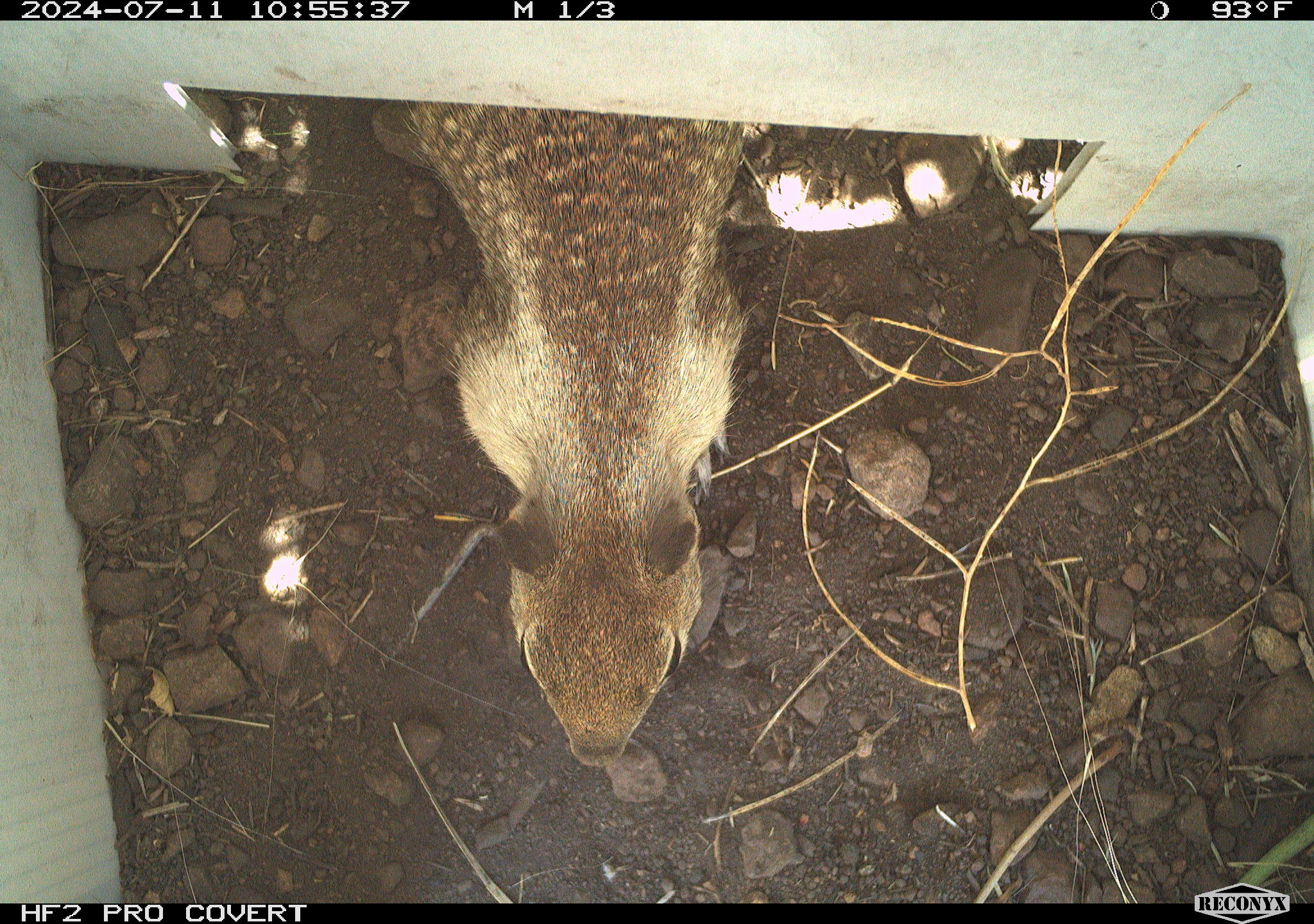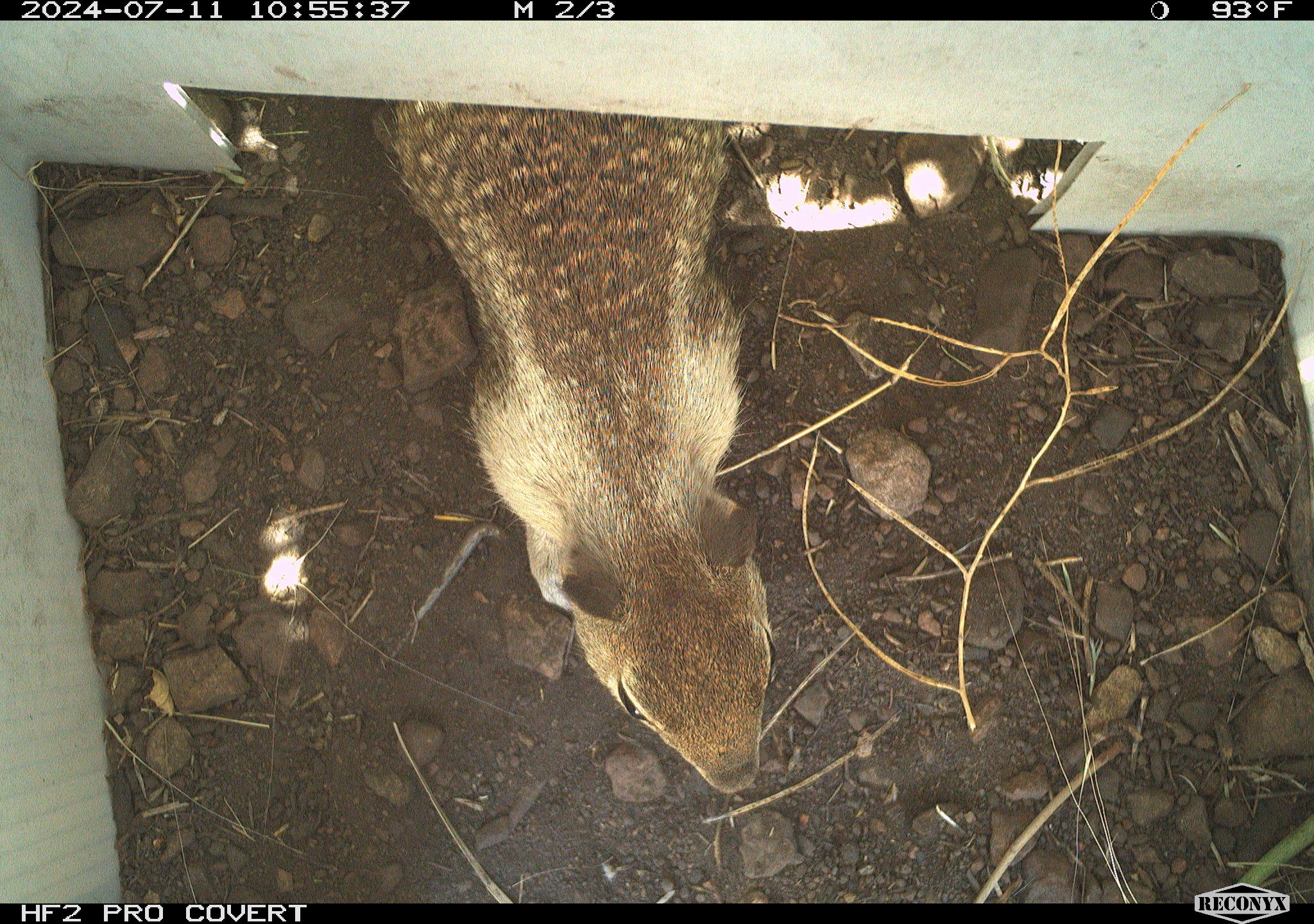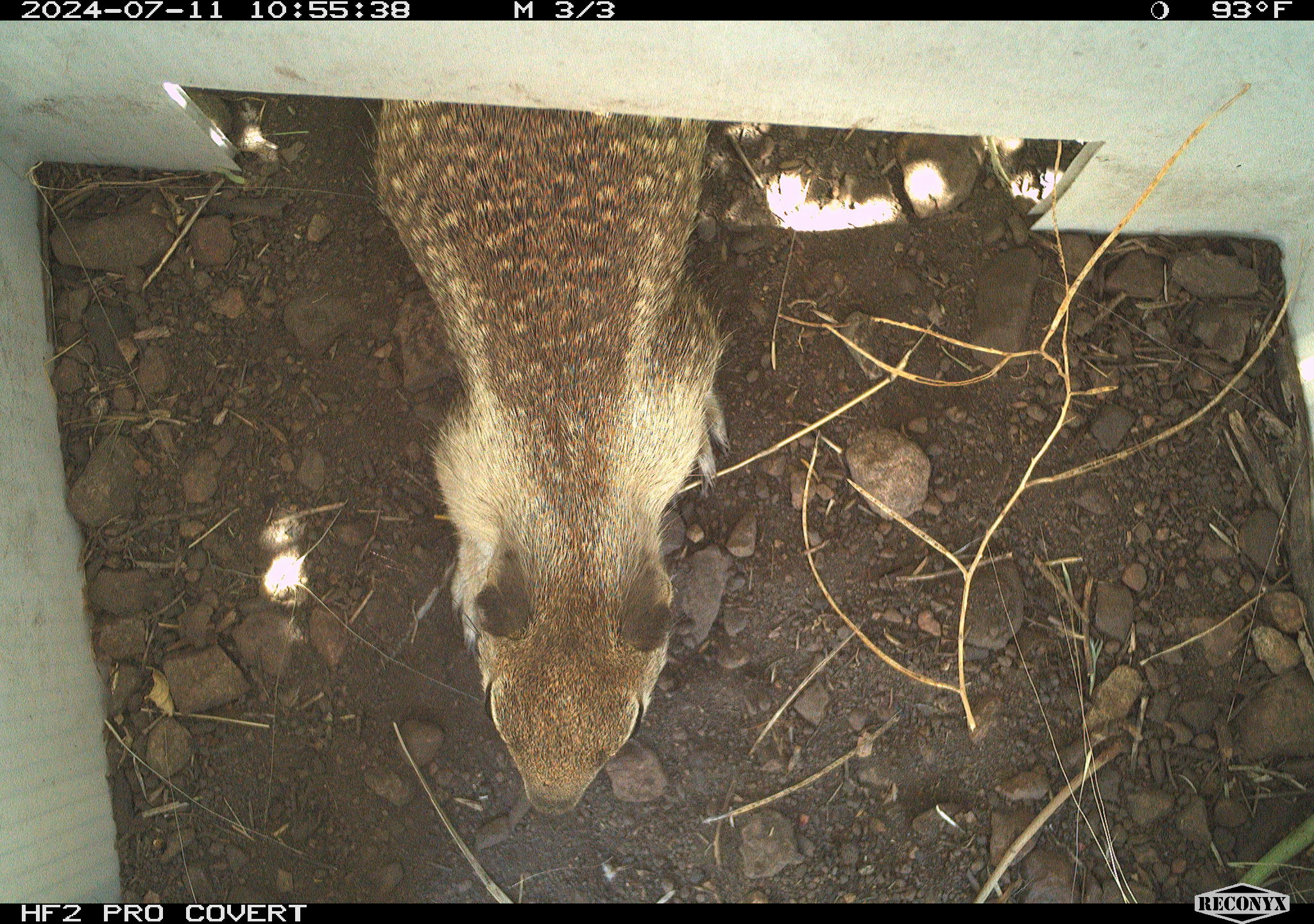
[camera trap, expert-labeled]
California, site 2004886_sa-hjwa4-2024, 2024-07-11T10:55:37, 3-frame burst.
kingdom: Animalia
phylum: Chordata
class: Mammalia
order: Rodentia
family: Sciuridae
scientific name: Sciuridae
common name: squirrels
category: sciuridae family